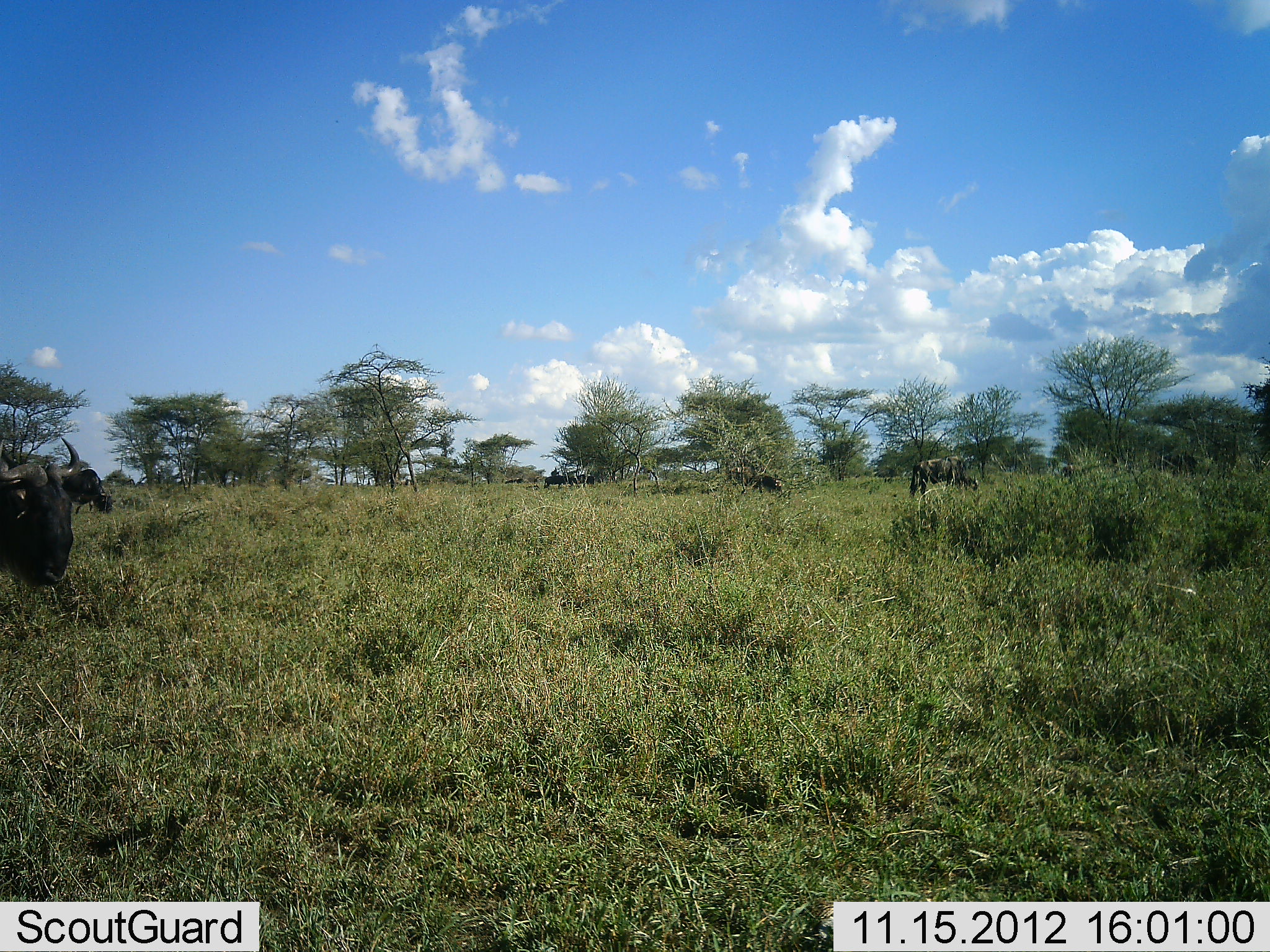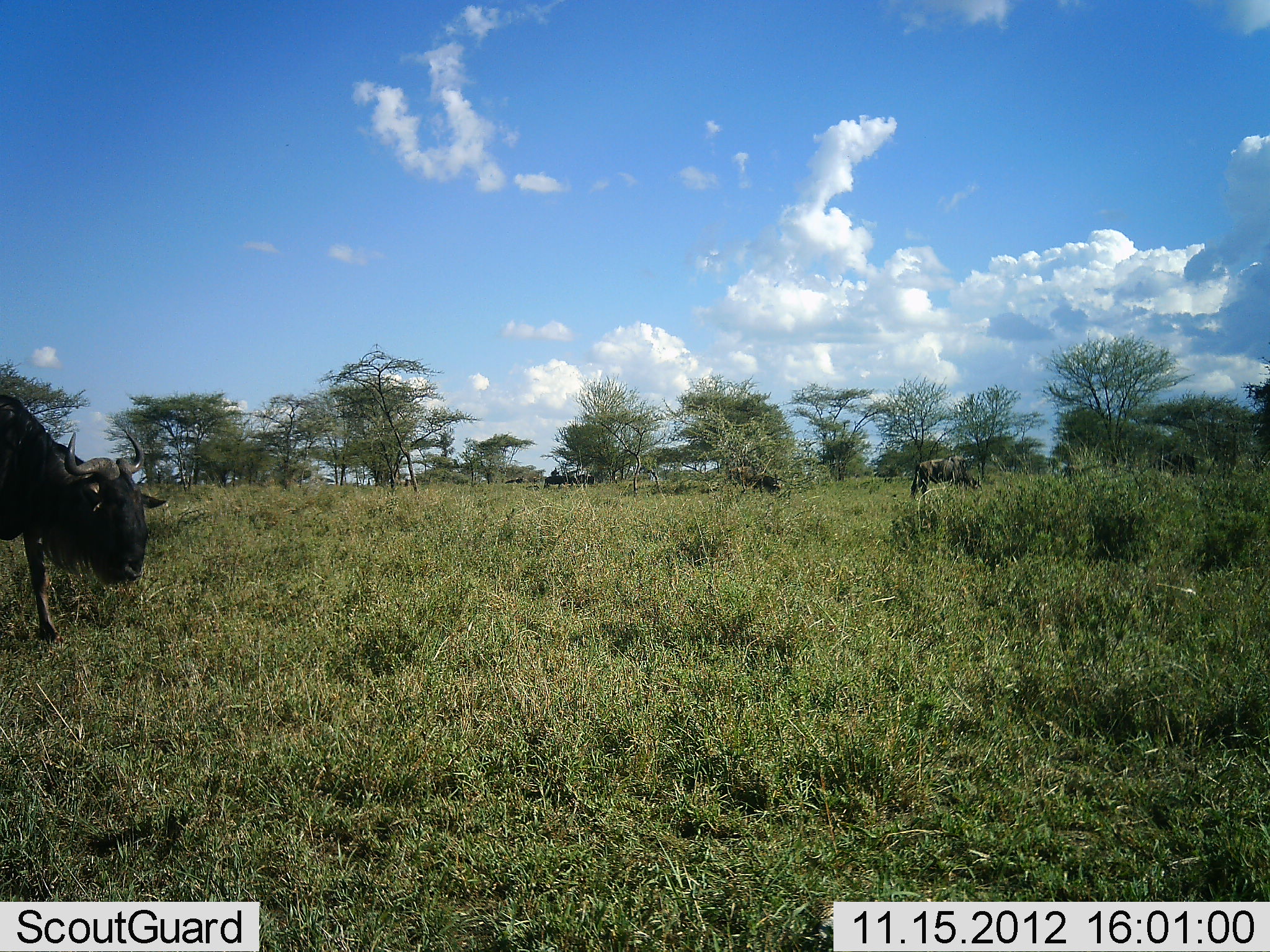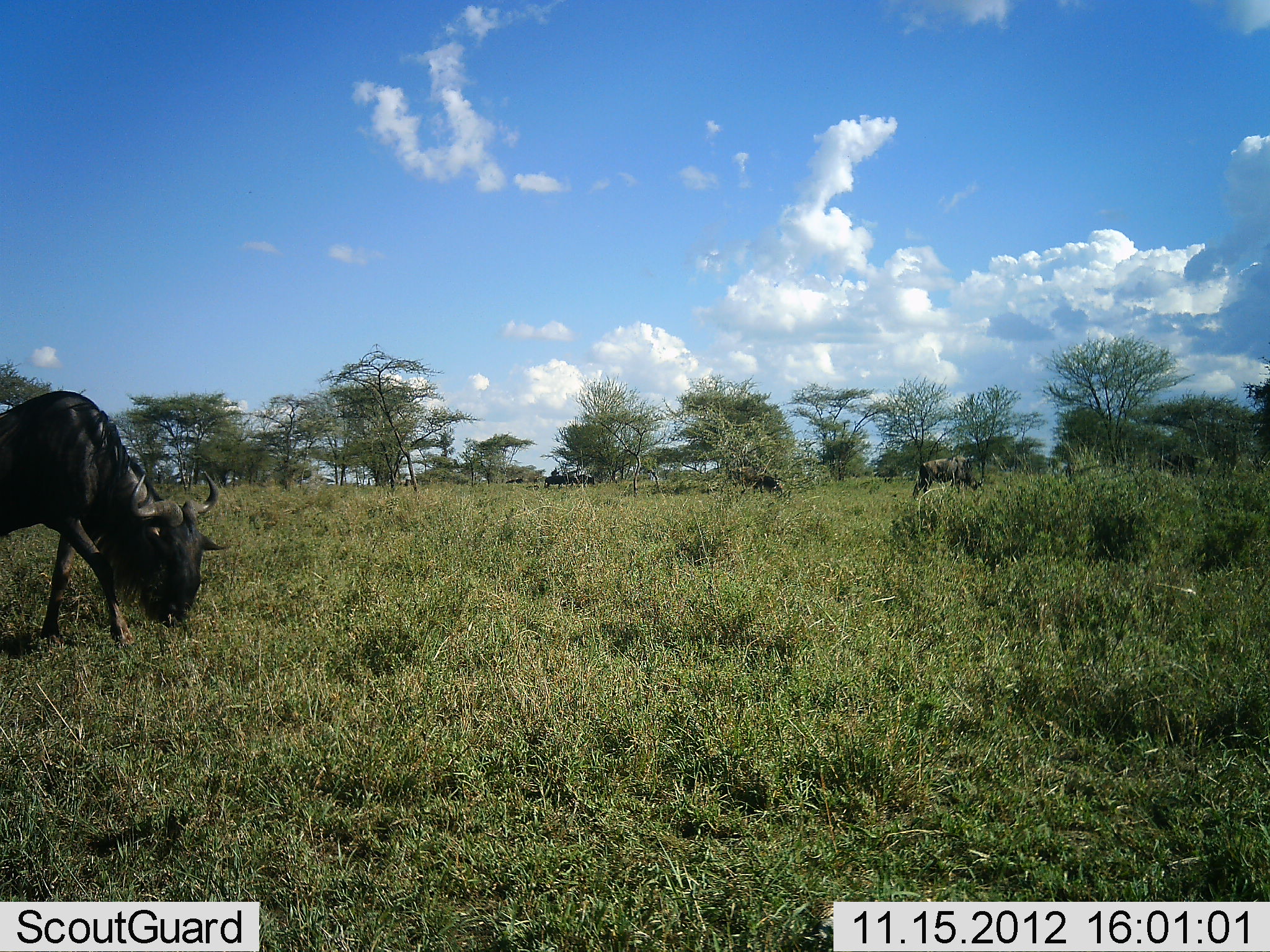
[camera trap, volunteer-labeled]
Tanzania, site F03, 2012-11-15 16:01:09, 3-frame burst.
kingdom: Animalia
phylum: Chordata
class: Mammalia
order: Artiodactyla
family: Bovidae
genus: Connochaetes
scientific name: Connochaetes taurinus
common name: blue wildebeest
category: wildebeest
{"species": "wildebeest (blue wildebeest) (Connochaetes taurinus)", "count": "3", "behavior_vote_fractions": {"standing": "10%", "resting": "0%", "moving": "80%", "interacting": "0%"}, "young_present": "0%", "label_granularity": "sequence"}